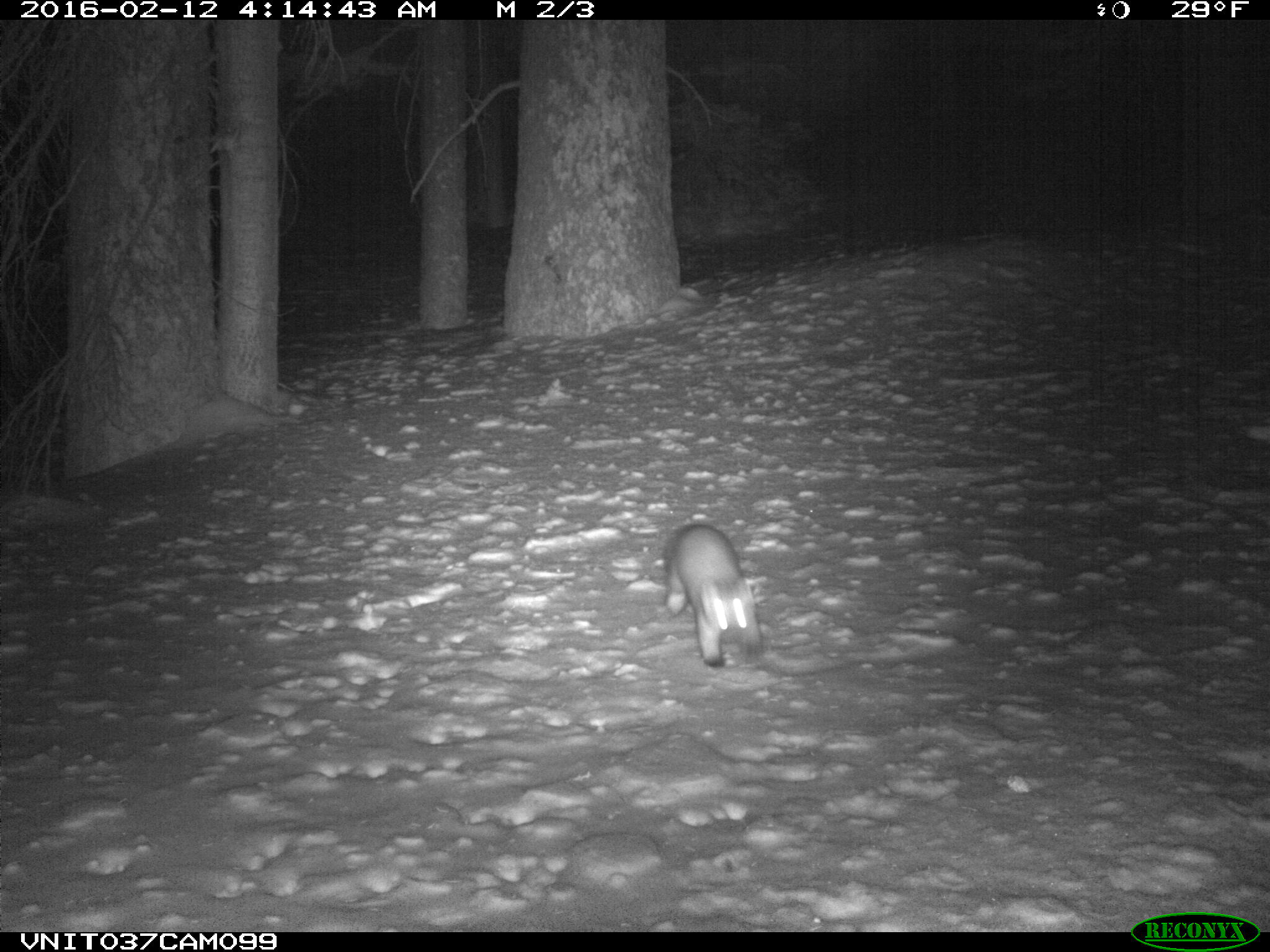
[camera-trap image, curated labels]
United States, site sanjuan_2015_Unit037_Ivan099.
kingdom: Animalia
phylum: Chordata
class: Mammalia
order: Carnivora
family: Mustelidae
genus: Martes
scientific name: Martes americana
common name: american marten